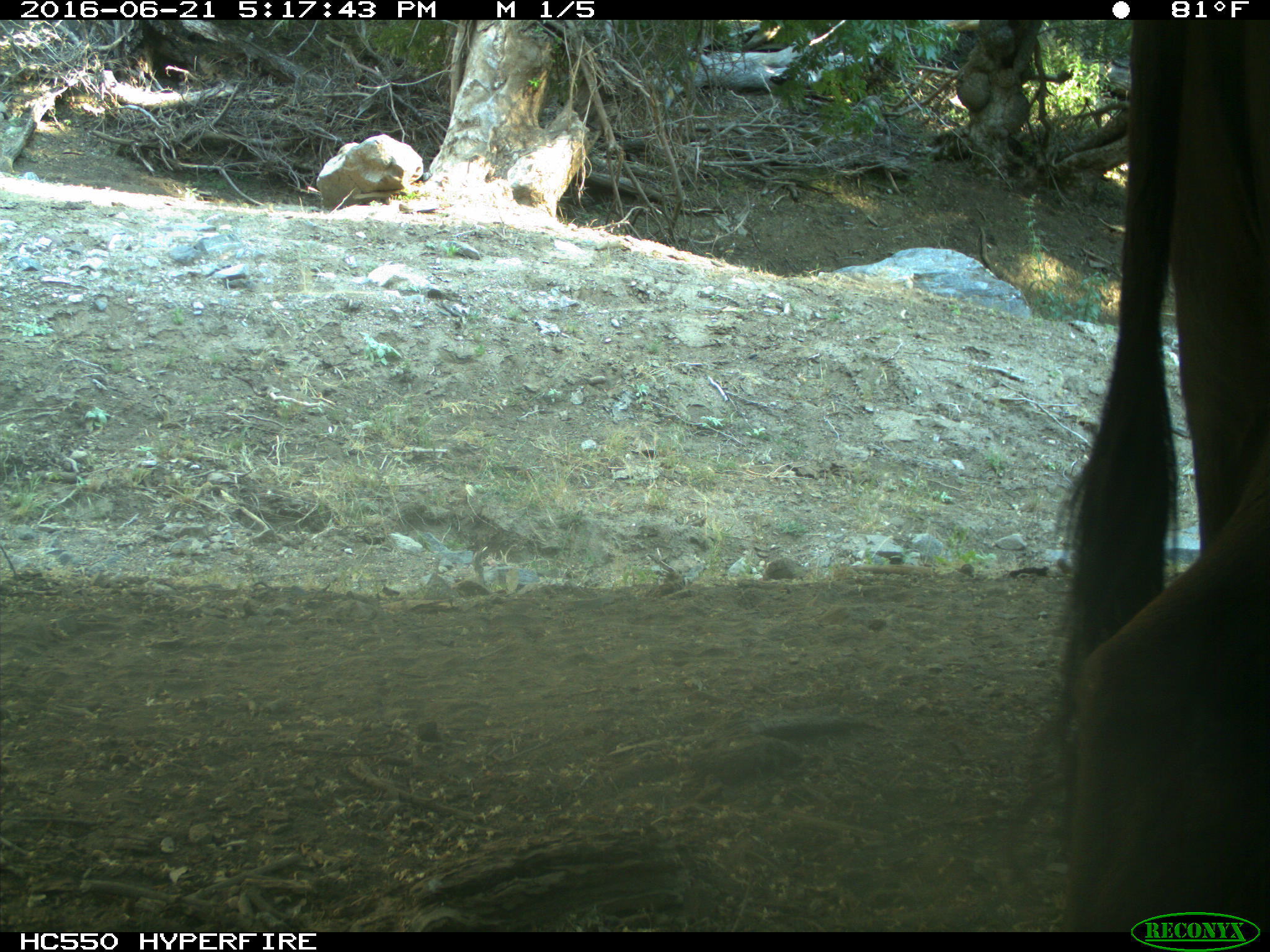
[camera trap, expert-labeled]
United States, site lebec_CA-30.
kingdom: Animalia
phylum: Chordata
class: Mammalia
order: Artiodactyla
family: Bovidae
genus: Bos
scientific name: Bos taurus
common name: domestic cow